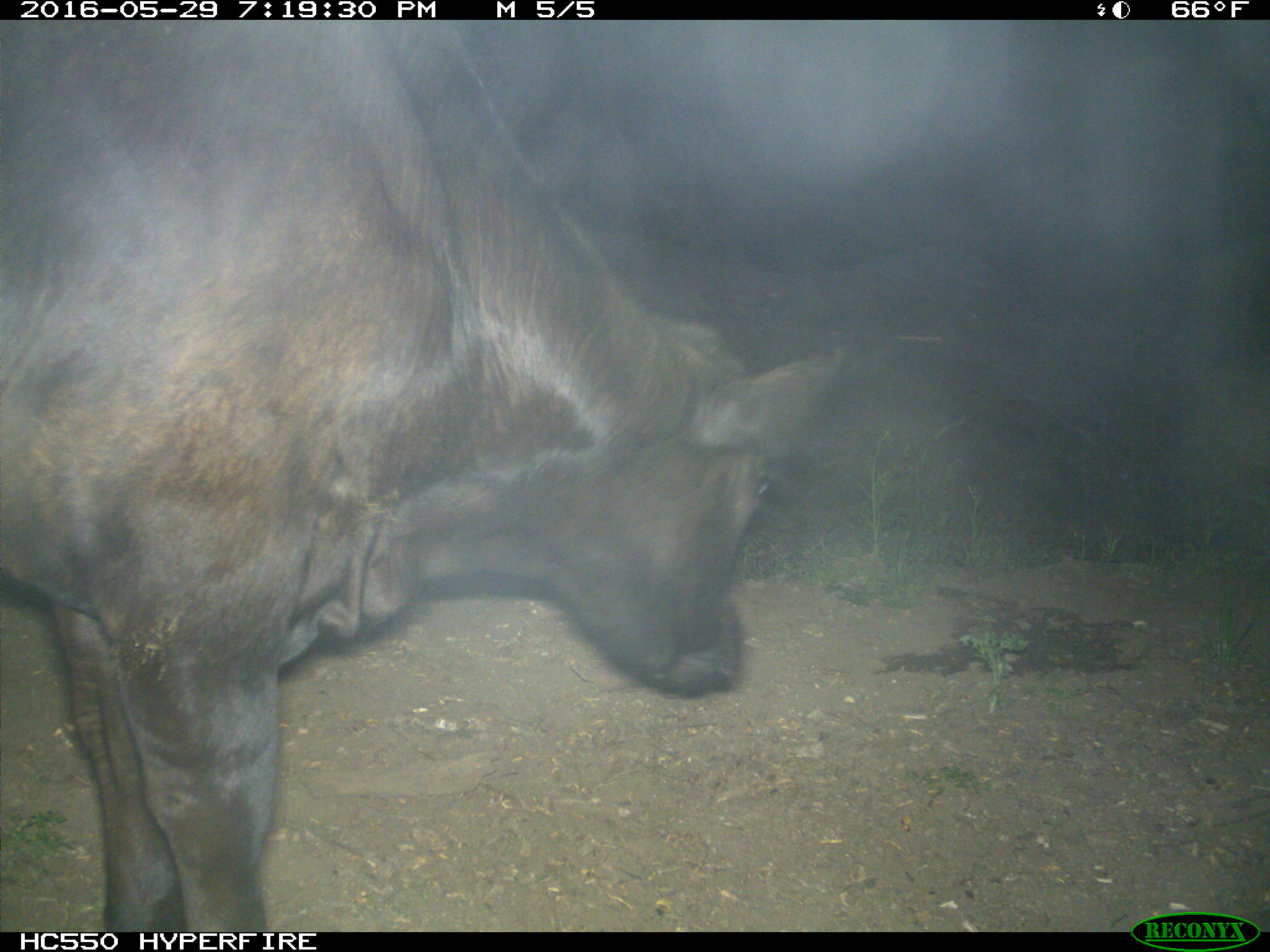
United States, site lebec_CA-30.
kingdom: Animalia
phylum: Chordata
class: Mammalia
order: Artiodactyla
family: Bovidae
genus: Bos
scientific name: Bos taurus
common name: domestic cow